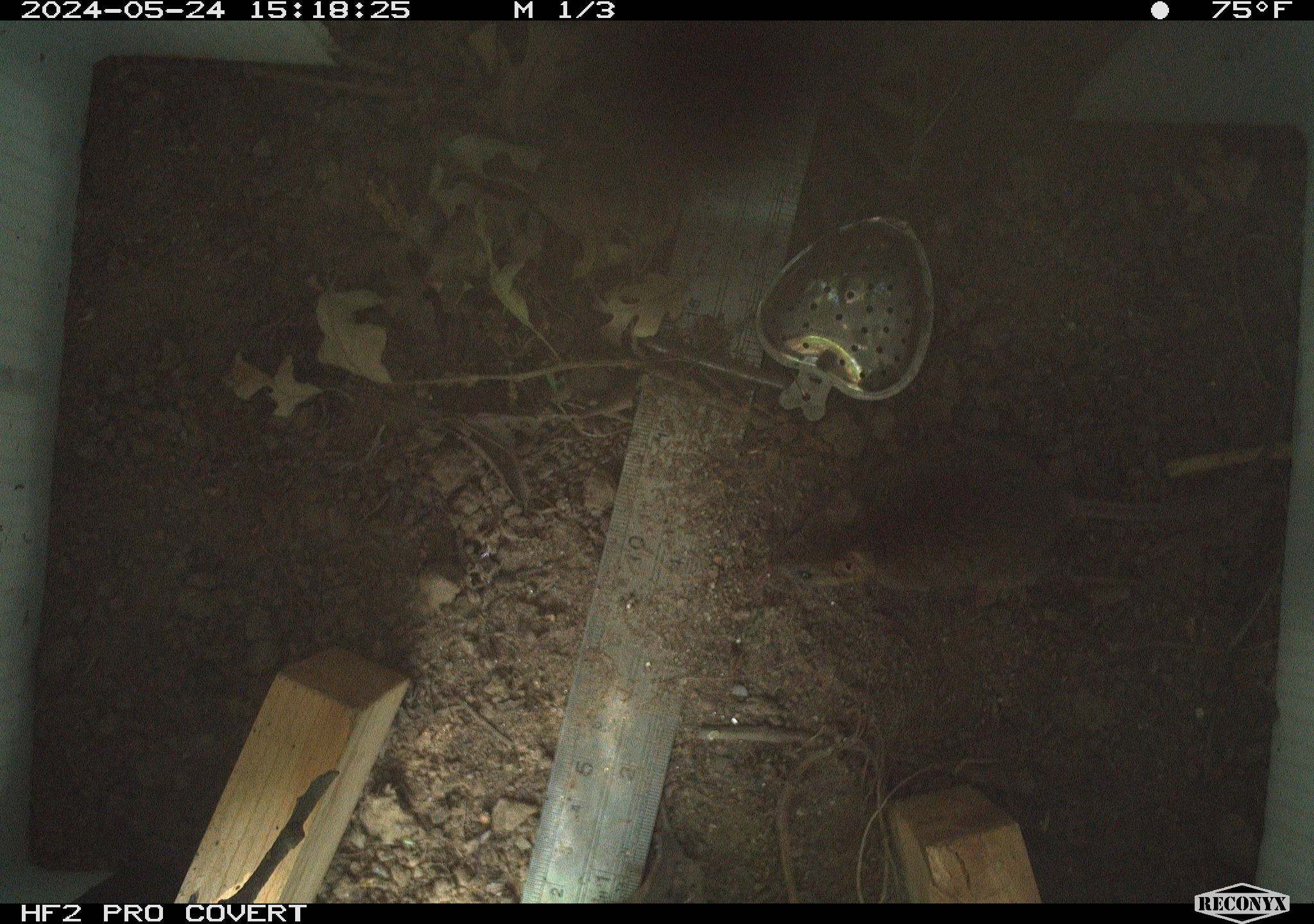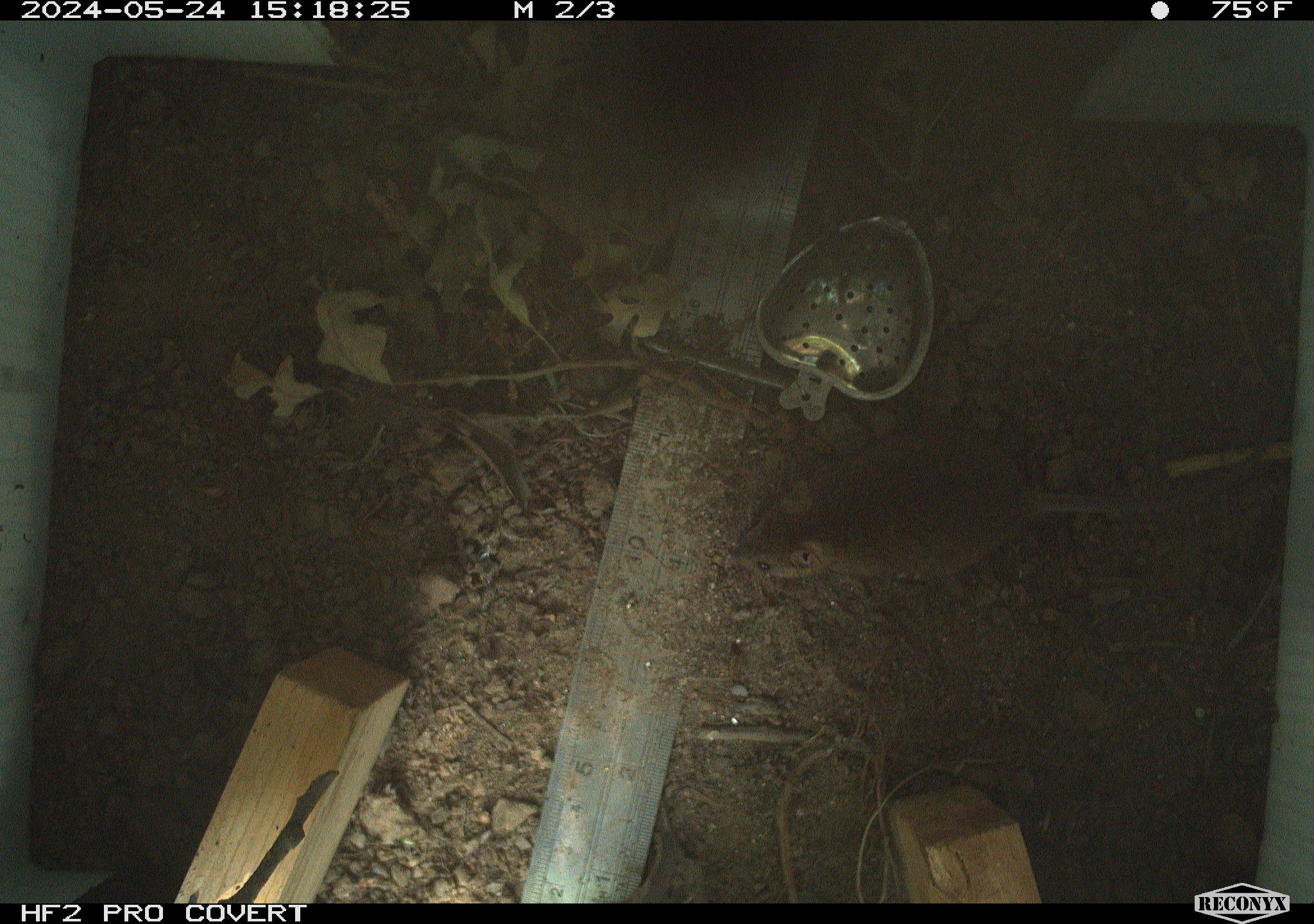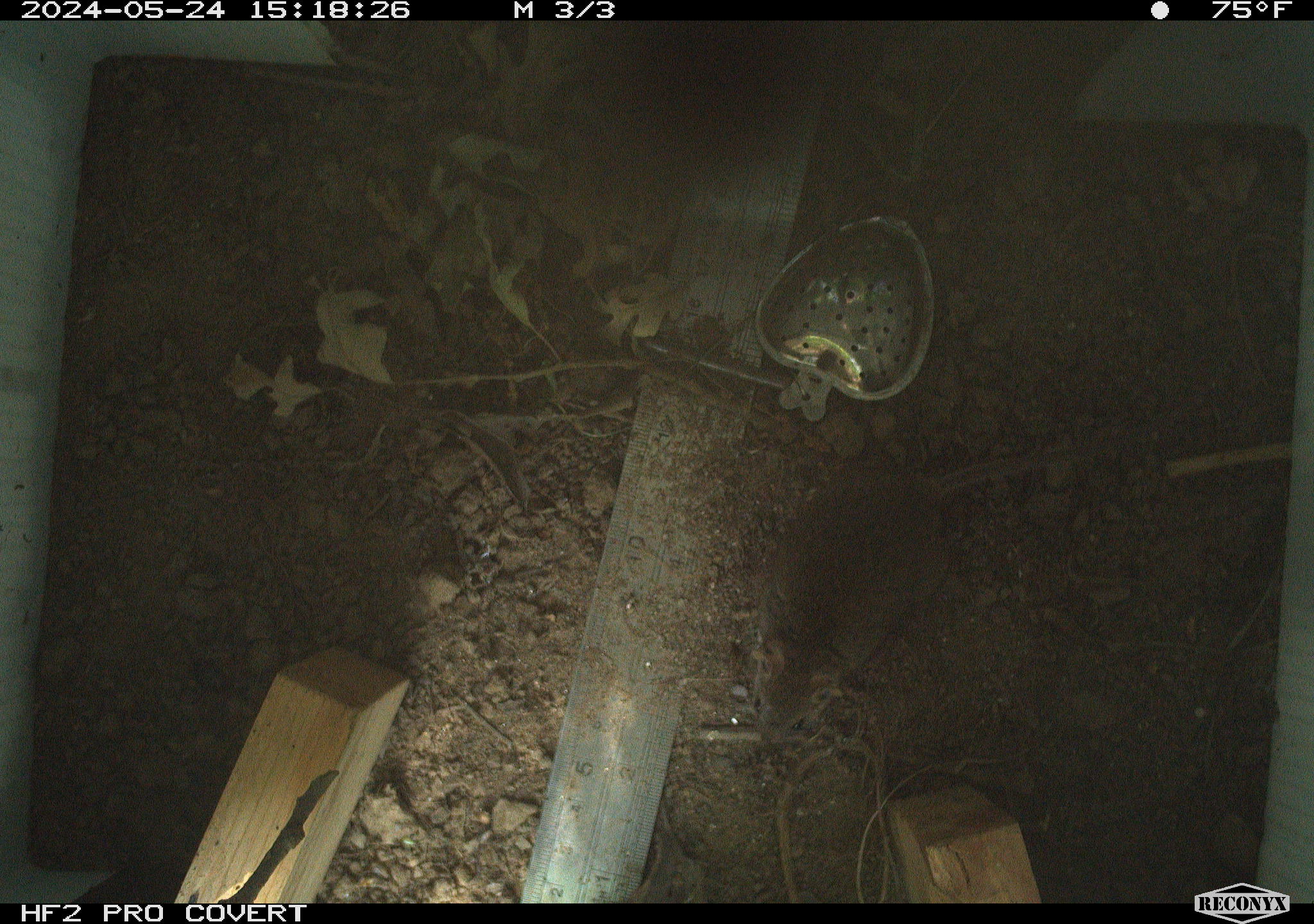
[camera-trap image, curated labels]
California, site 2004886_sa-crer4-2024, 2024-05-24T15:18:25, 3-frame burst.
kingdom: Animalia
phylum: Chordata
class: Reptilia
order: Squamata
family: Phrynosomatidae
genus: Sceloporus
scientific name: Sceloporus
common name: spiny lizards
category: sceloporus species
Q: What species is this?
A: Sceloporus species (spiny lizards) (Sceloporus).